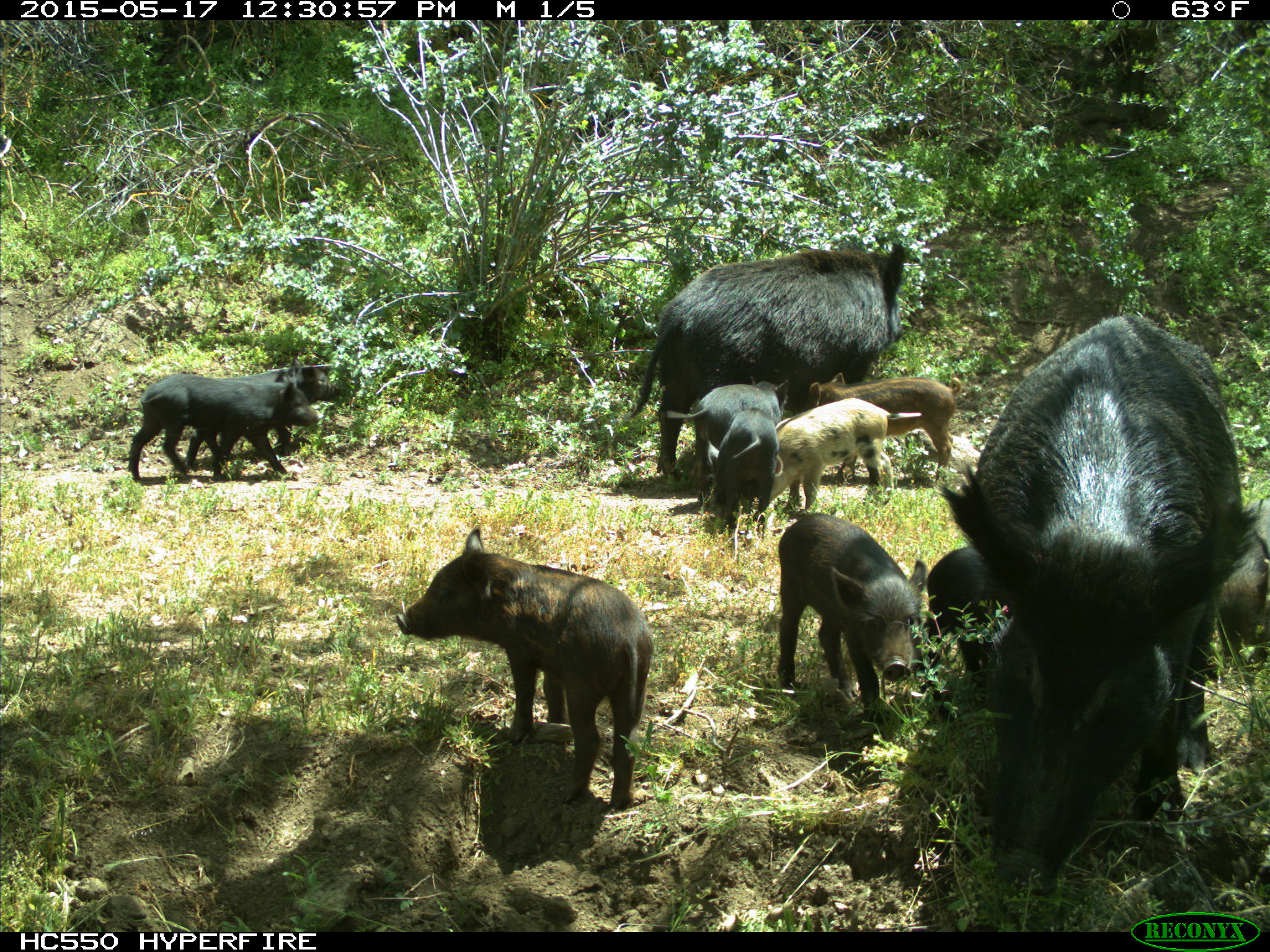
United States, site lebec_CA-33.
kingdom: Animalia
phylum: Chordata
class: Mammalia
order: Artiodactyla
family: Suidae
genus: Sus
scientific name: Sus scrofa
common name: wild boar